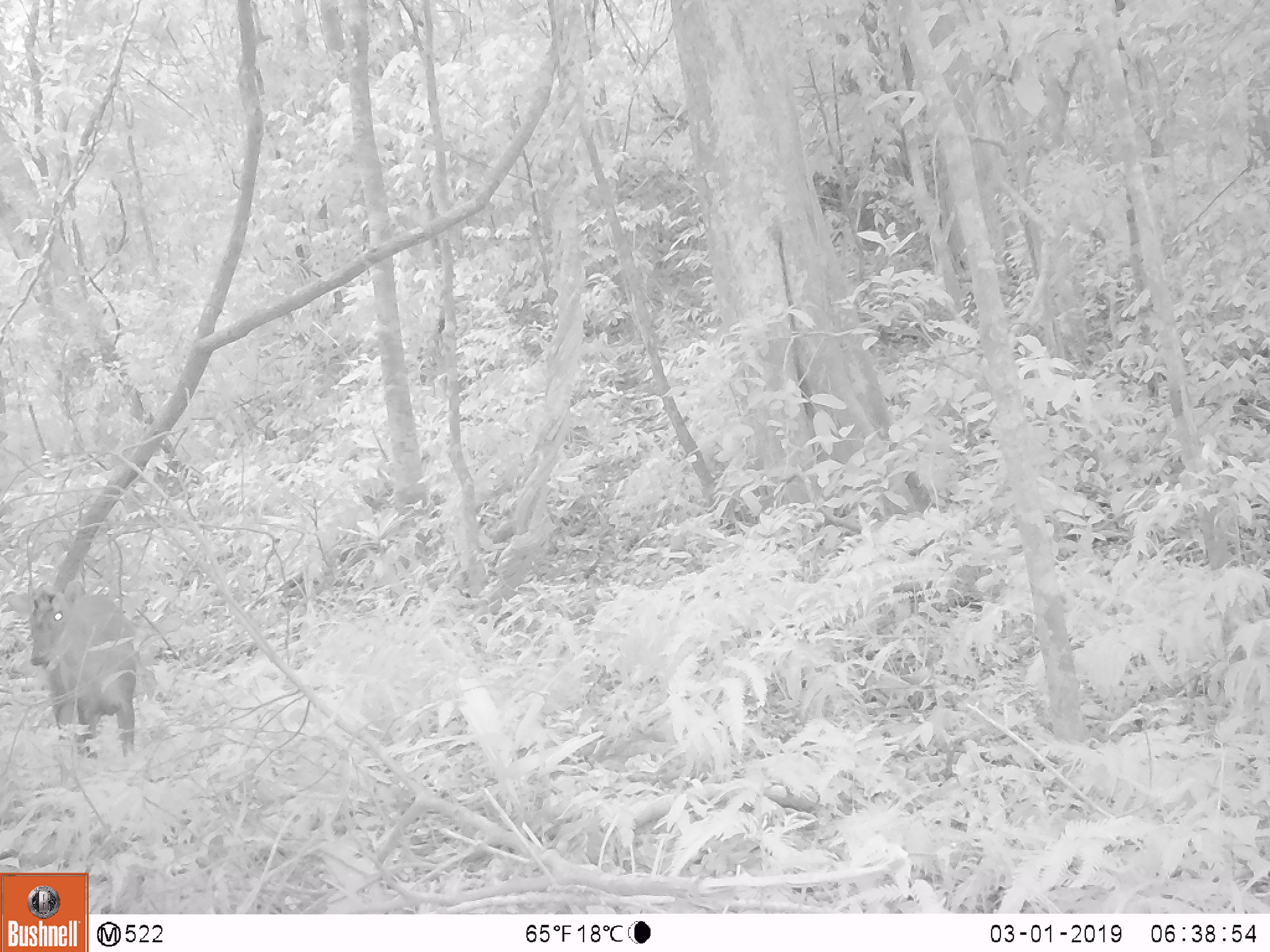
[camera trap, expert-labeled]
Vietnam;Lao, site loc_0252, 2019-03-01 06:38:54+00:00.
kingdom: Animalia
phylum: Chordata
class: Mammalia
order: Artiodactyla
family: Cervidae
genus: Muntiacus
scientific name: Muntiacus rooseveltorum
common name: roosevelt's muntjac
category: roosevelts muntjac group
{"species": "roosevelts muntjac group (roosevelt's muntjac) (Muntiacus rooseveltorum)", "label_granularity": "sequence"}